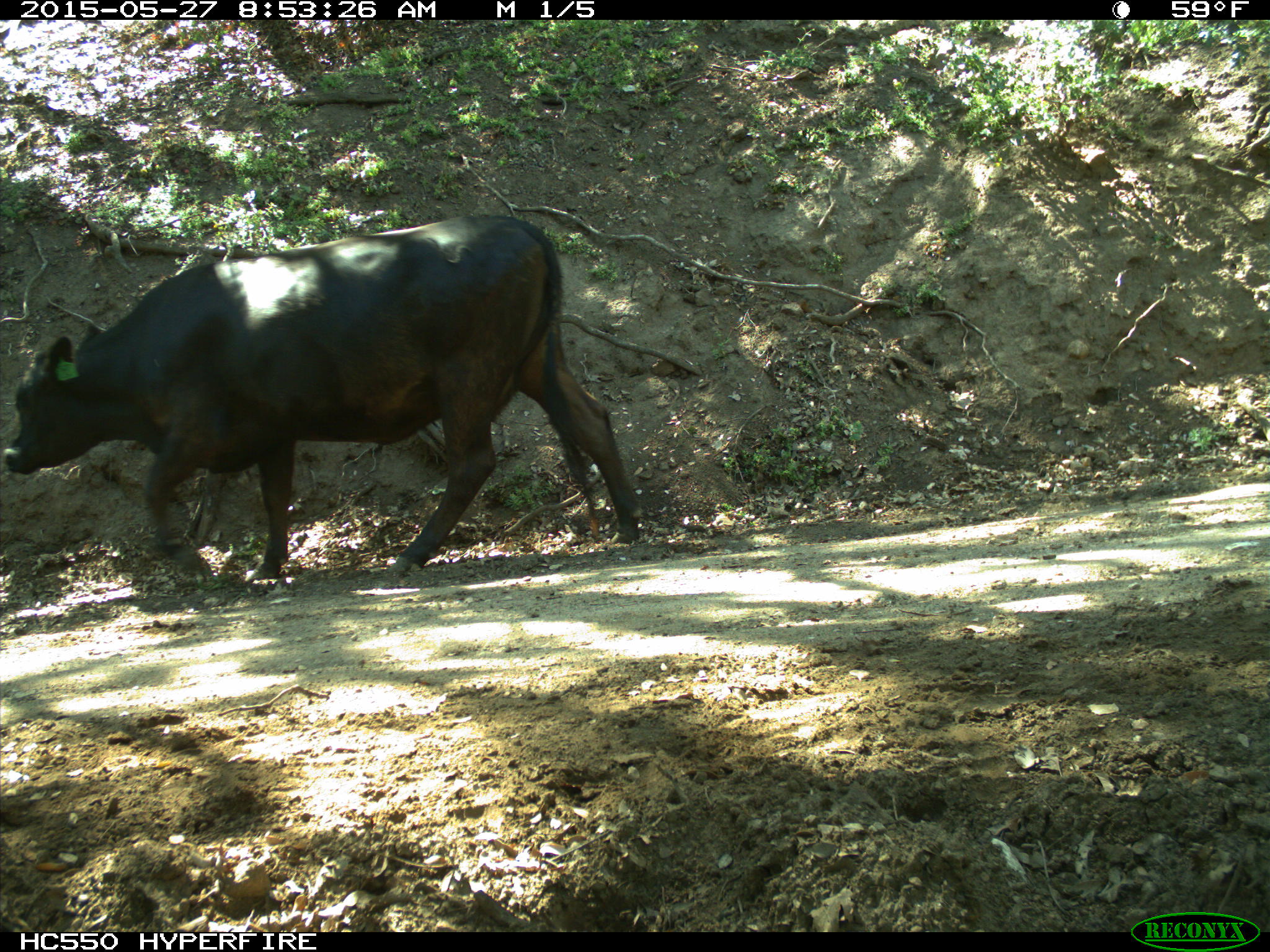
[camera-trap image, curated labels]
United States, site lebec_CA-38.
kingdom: Animalia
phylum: Chordata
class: Mammalia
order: Artiodactyla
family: Bovidae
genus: Bos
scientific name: Bos taurus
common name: domestic cow